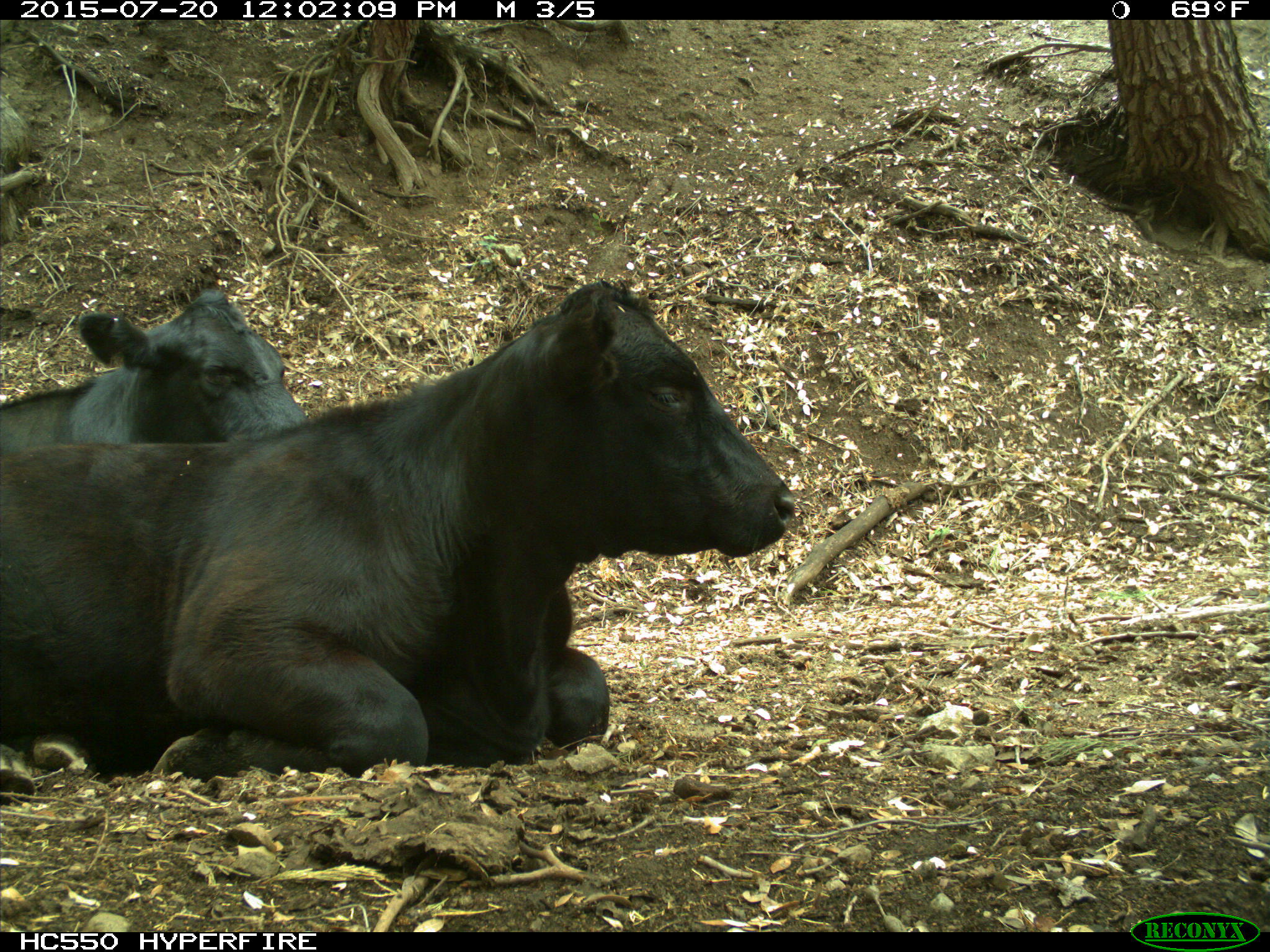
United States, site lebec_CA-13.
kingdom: Animalia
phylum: Chordata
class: Mammalia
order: Artiodactyla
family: Bovidae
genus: Bos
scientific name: Bos taurus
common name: domestic cow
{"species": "Bos taurus (domestic cow)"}